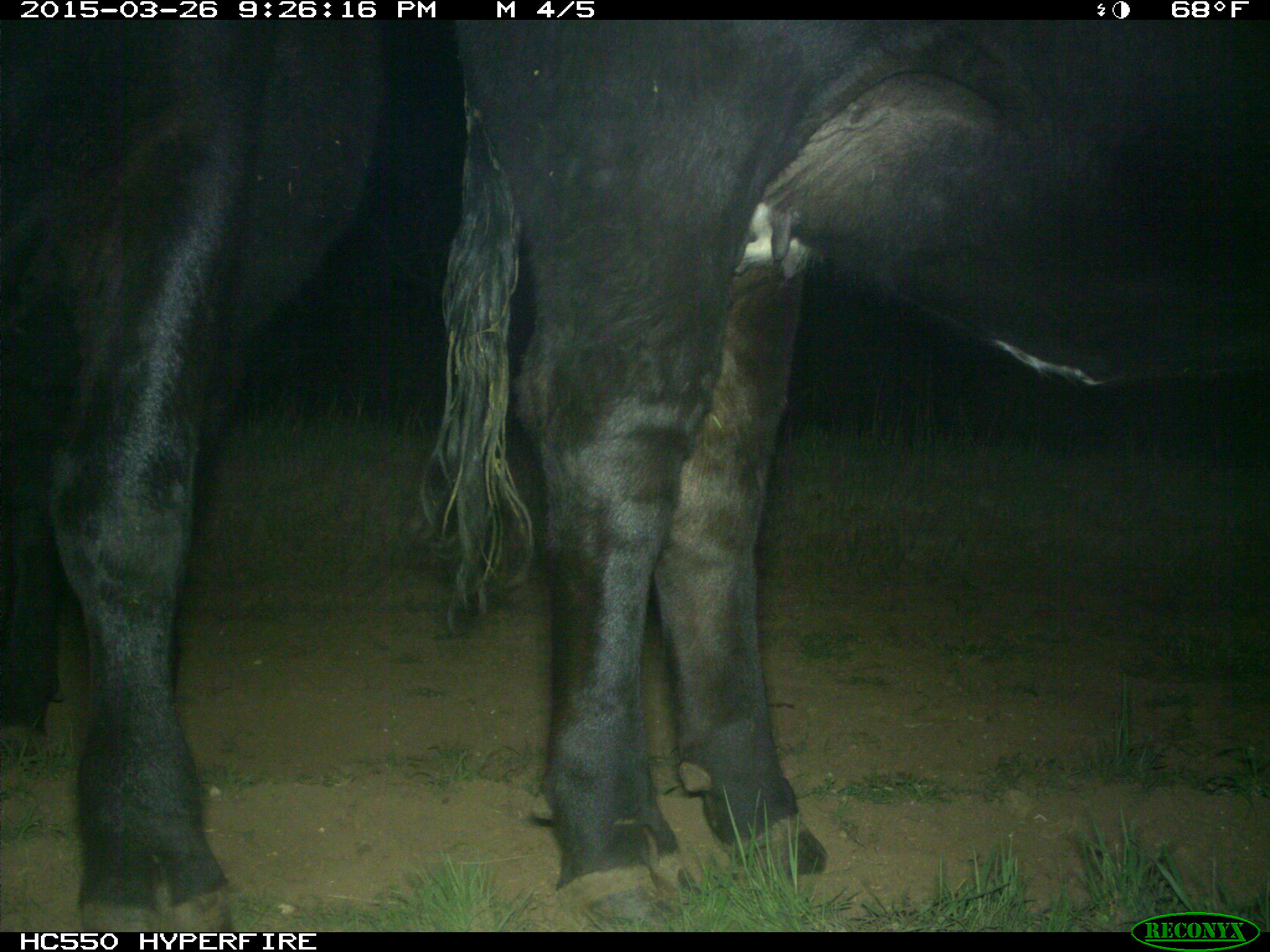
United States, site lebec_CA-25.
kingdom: Animalia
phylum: Chordata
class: Mammalia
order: Artiodactyla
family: Bovidae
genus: Bos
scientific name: Bos taurus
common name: domestic cow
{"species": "Bos taurus (domestic cow)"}